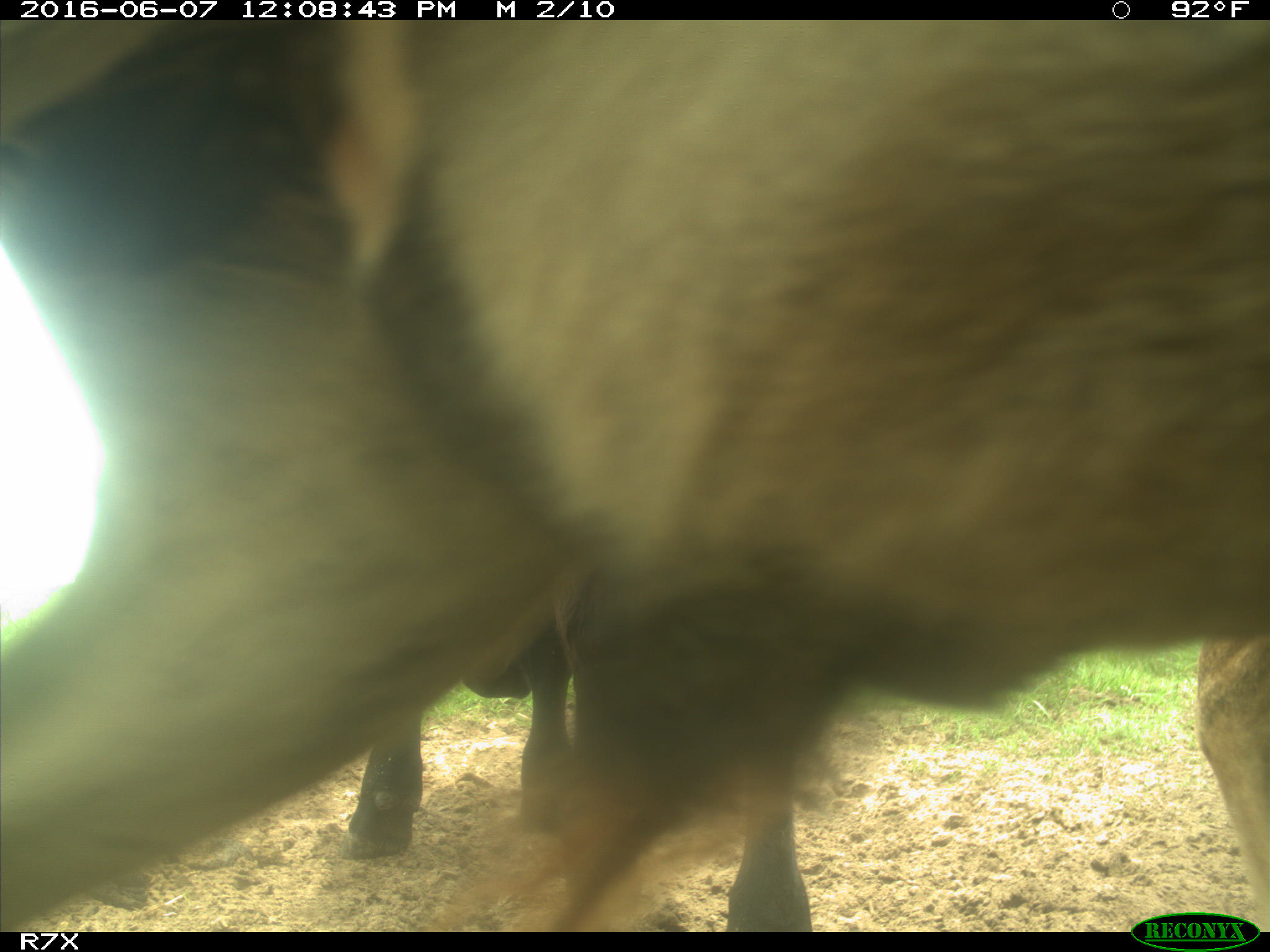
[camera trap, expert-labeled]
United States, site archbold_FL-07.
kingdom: Animalia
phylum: Chordata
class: Mammalia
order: Artiodactyla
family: Bovidae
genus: Bos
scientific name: Bos taurus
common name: domestic cow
Bos taurus (domestic cow).